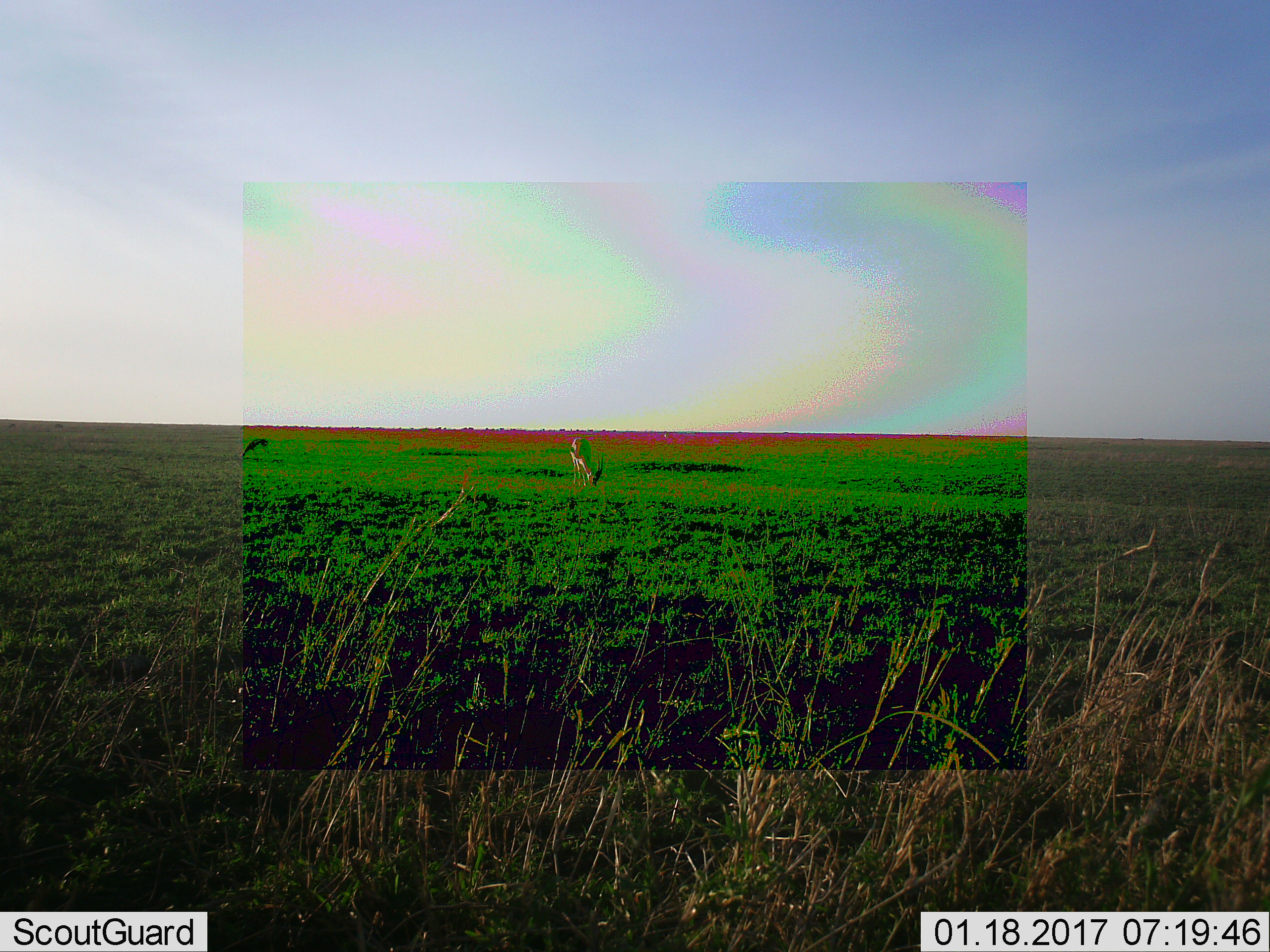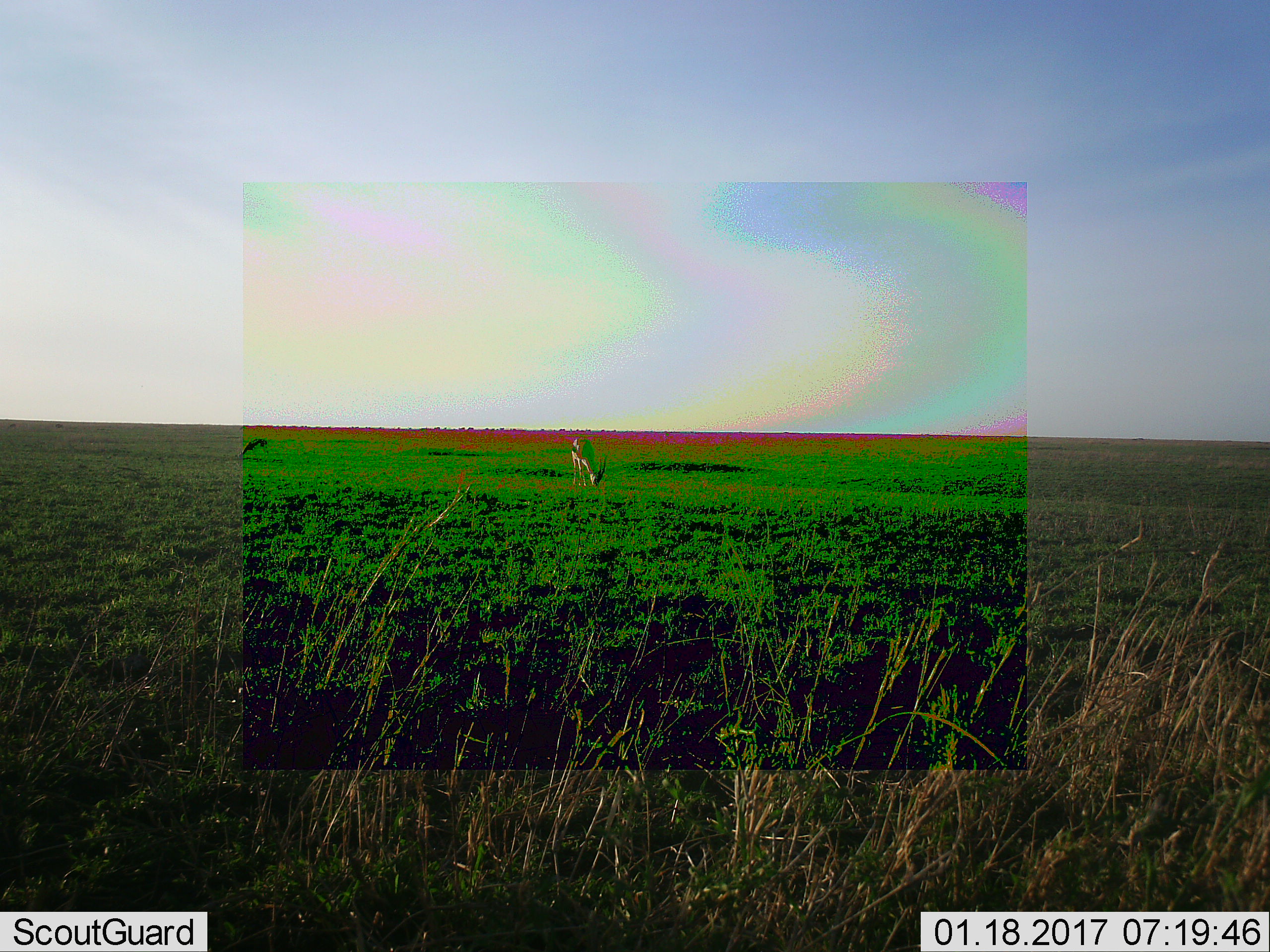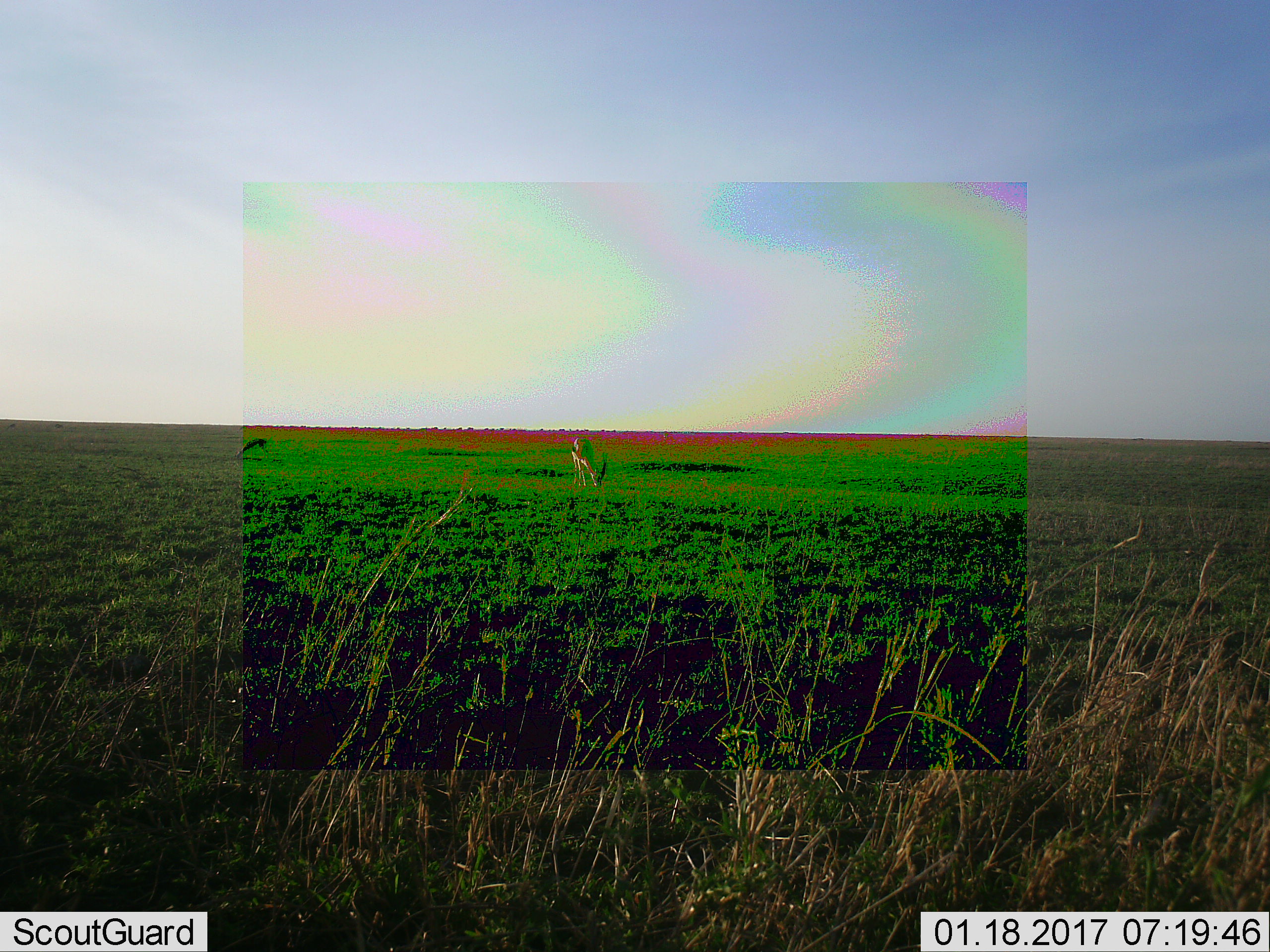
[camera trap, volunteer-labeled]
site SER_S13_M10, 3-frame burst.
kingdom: Animalia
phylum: Chordata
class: Mammalia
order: Artiodactyla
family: Bovidae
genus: Eudorcas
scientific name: Eudorcas thomsonii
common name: thomson's gazelle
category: gazellethomsons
Gazellethomsons (thomson's gazelle) (Eudorcas thomsonii), count 2. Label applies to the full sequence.